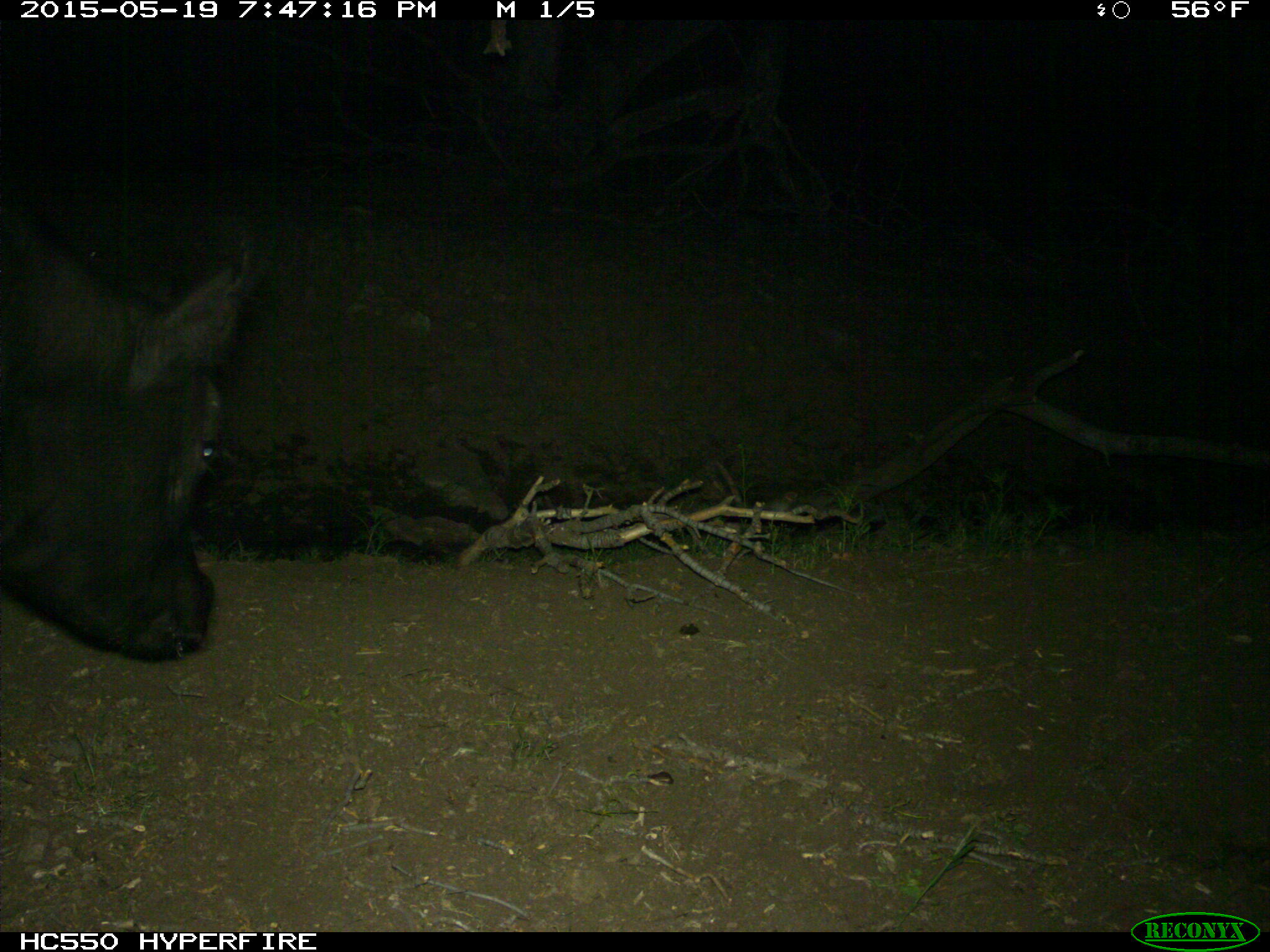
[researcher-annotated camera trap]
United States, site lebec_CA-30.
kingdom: Animalia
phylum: Chordata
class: Mammalia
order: Artiodactyla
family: Bovidae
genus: Bos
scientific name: Bos taurus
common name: domestic cow